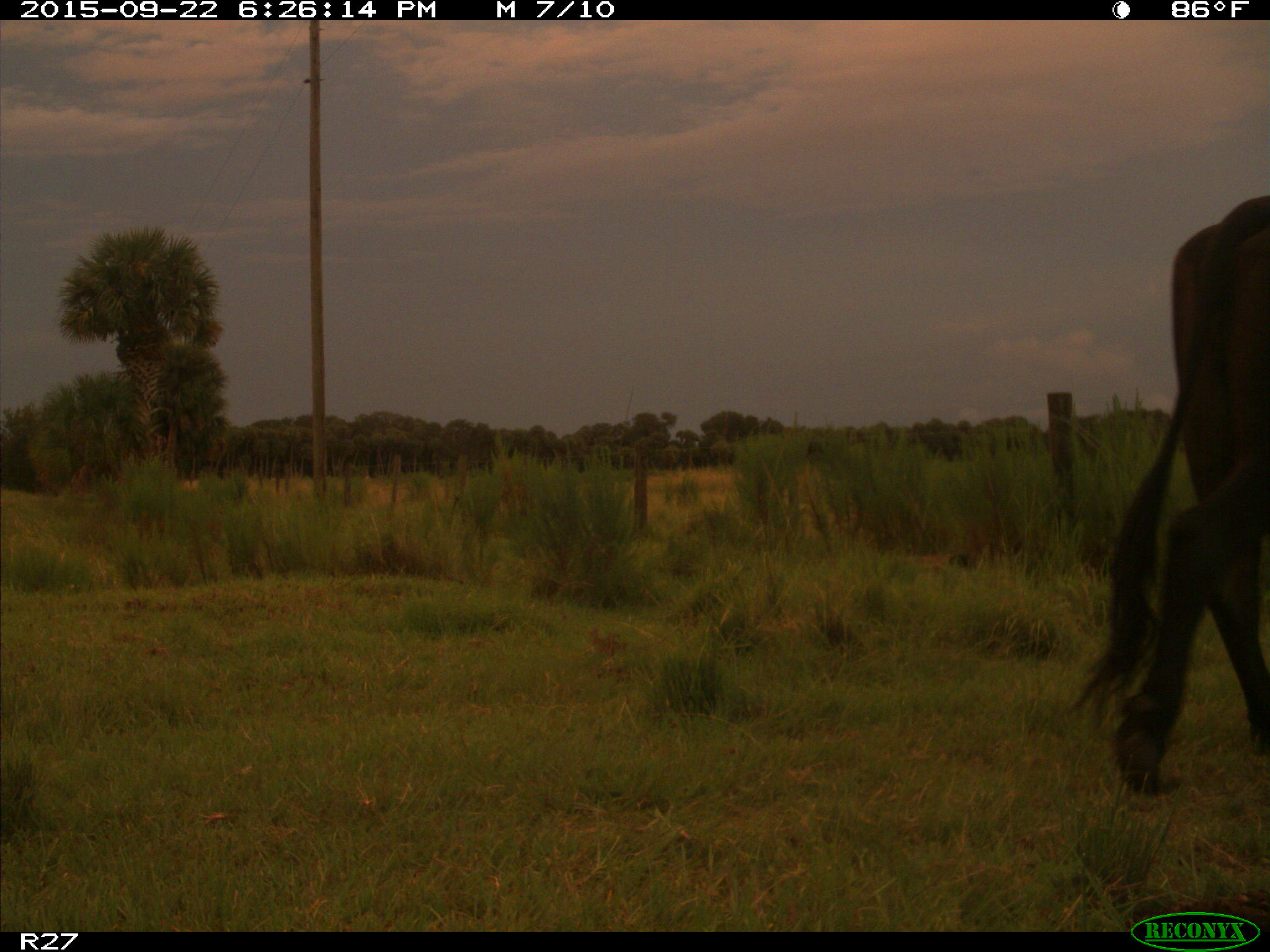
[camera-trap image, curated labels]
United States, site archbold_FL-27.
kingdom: Animalia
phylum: Chordata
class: Mammalia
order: Artiodactyla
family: Bovidae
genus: Bos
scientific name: Bos taurus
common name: domestic cow